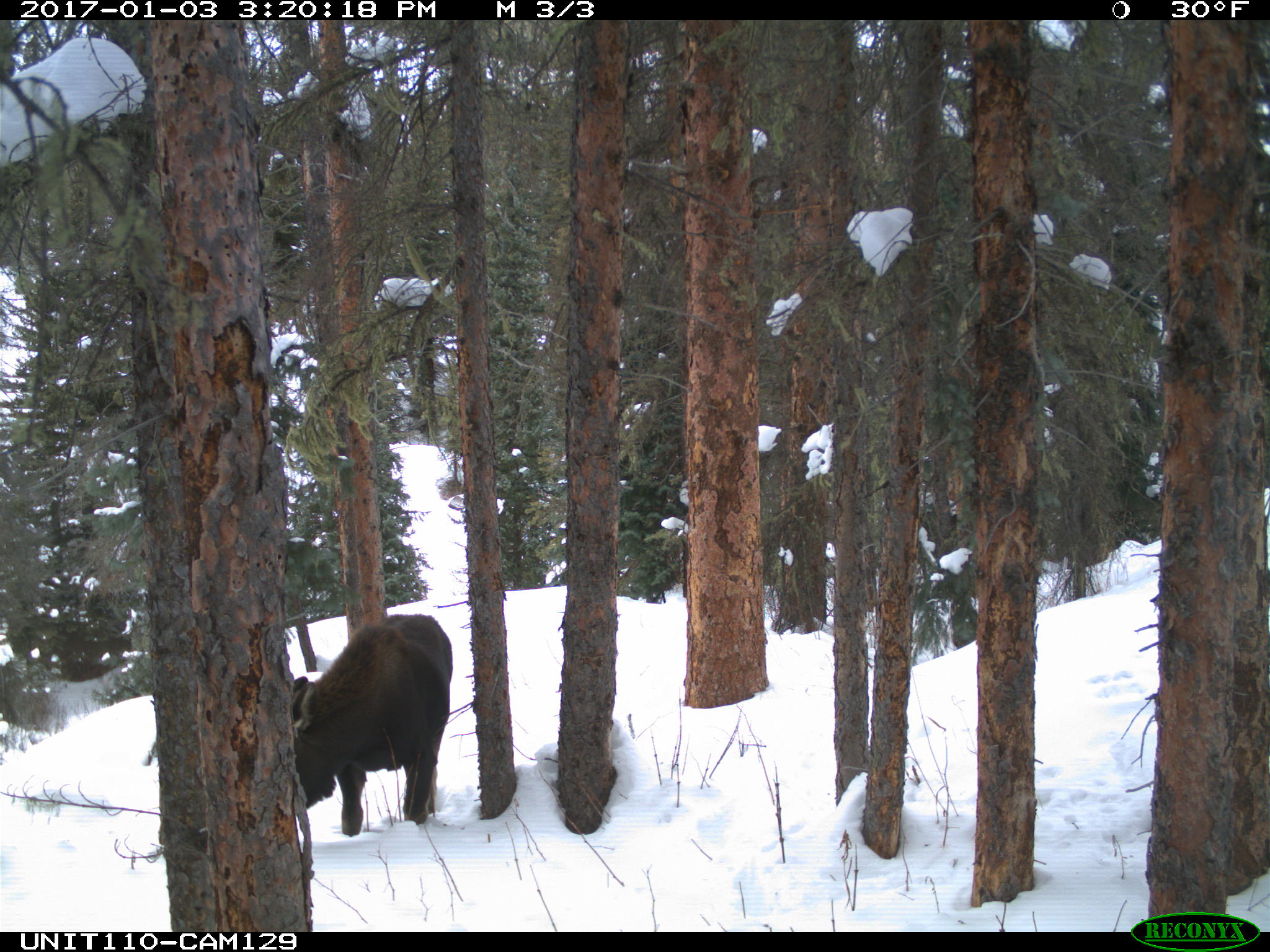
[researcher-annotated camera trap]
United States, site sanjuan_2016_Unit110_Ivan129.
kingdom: Animalia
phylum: Chordata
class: Mammalia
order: Artiodactyla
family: Cervidae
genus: Alces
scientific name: Alces alces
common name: moose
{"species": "Alces alces (moose)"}